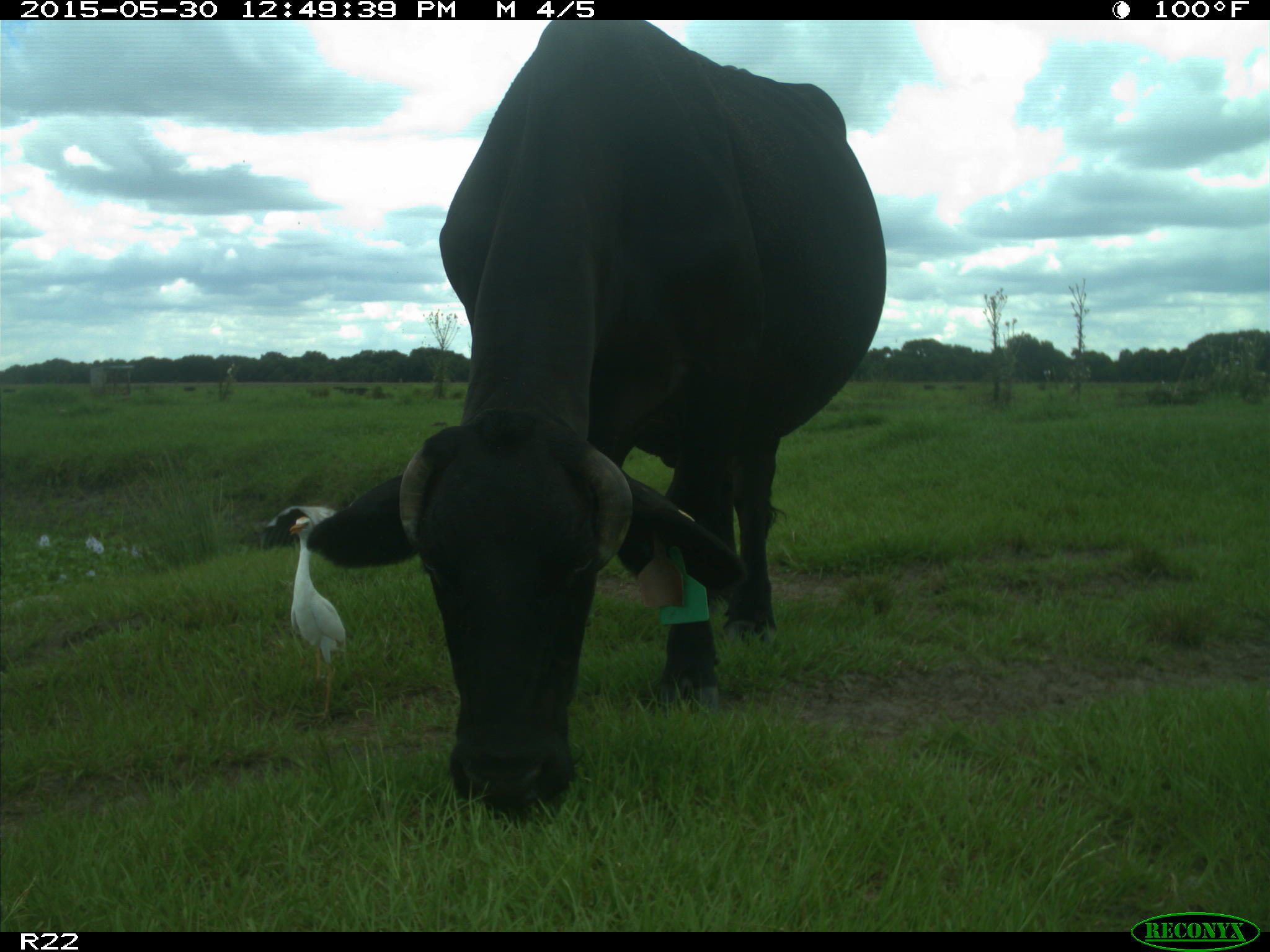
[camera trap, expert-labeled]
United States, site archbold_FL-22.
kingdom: Animalia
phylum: Chordata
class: Mammalia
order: Artiodactyla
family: Bovidae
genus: Bos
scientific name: Bos taurus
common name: domestic cow